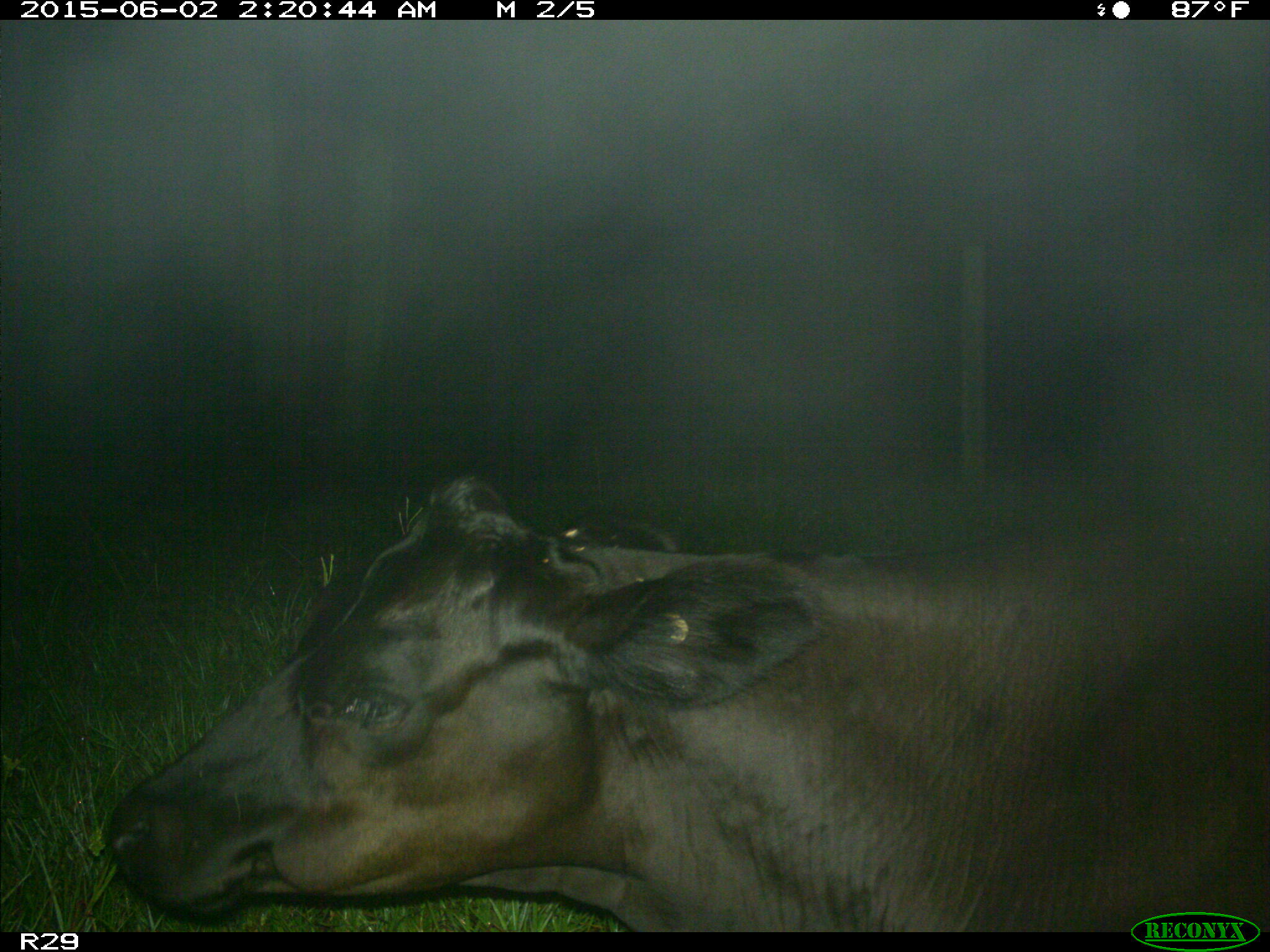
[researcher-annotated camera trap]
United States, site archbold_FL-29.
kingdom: Animalia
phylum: Chordata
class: Mammalia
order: Artiodactyla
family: Bovidae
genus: Bos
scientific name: Bos taurus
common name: domestic cow